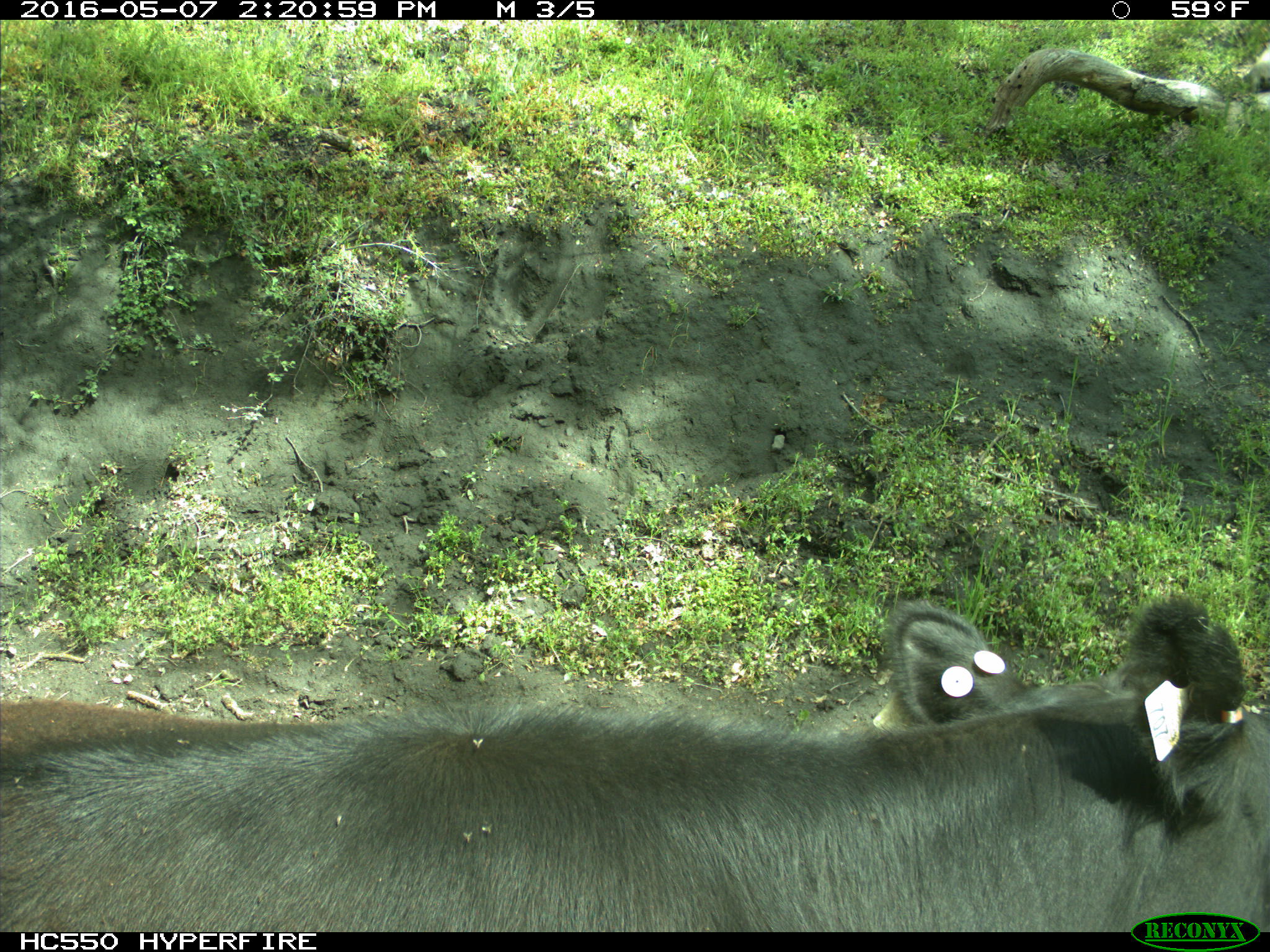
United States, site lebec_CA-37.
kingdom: Animalia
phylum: Chordata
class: Mammalia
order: Artiodactyla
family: Bovidae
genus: Bos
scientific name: Bos taurus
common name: domestic cow